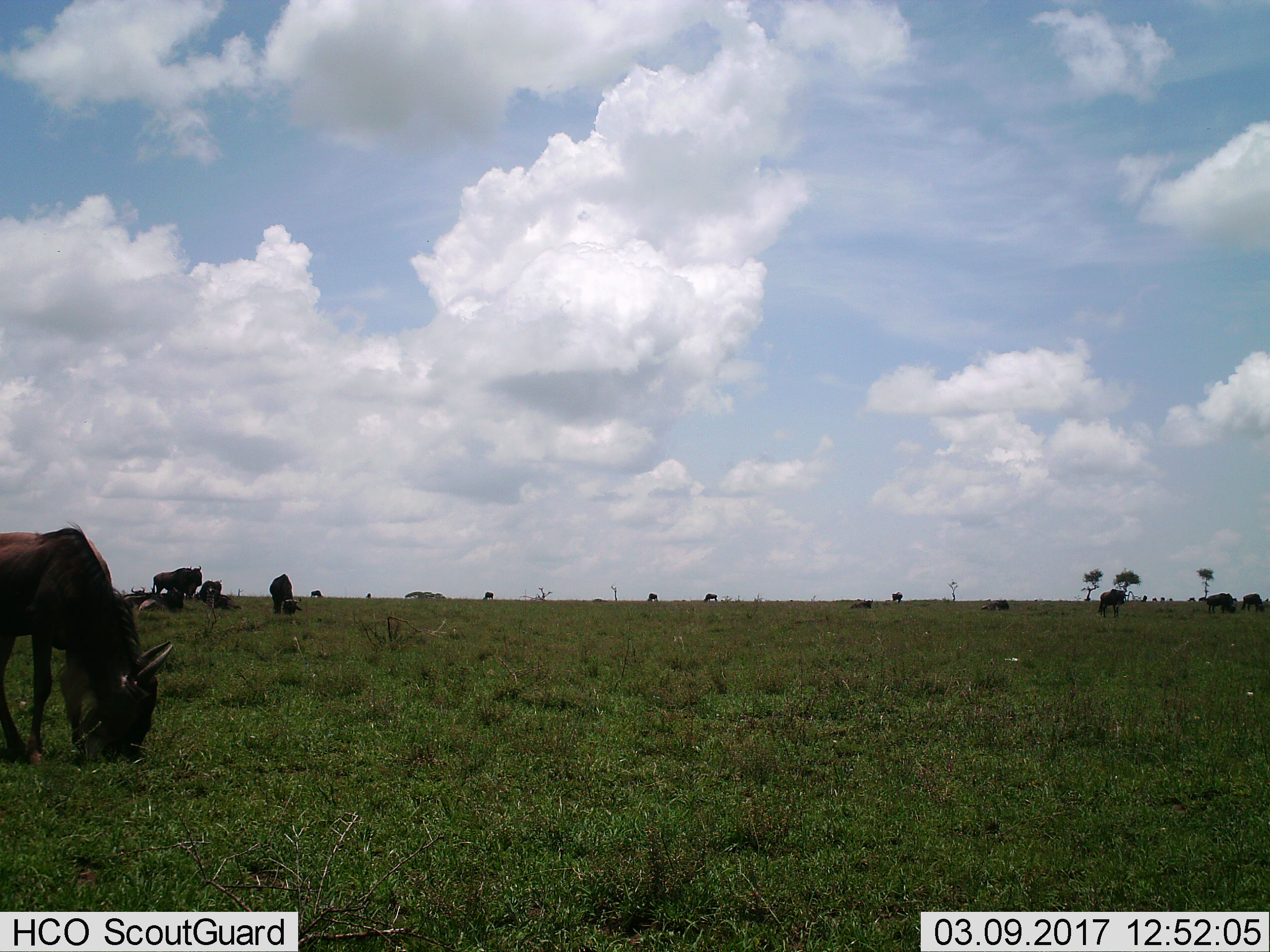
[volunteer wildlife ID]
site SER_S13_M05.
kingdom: Animalia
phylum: Chordata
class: Mammalia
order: Artiodactyla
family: Bovidae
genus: Connochaetes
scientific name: Connochaetes taurinus taurinus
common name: blue wildebeest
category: wildebeestblue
Wildebeestblue (blue wildebeest) (Connochaetes taurinus taurinus), count 11-50. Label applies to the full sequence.